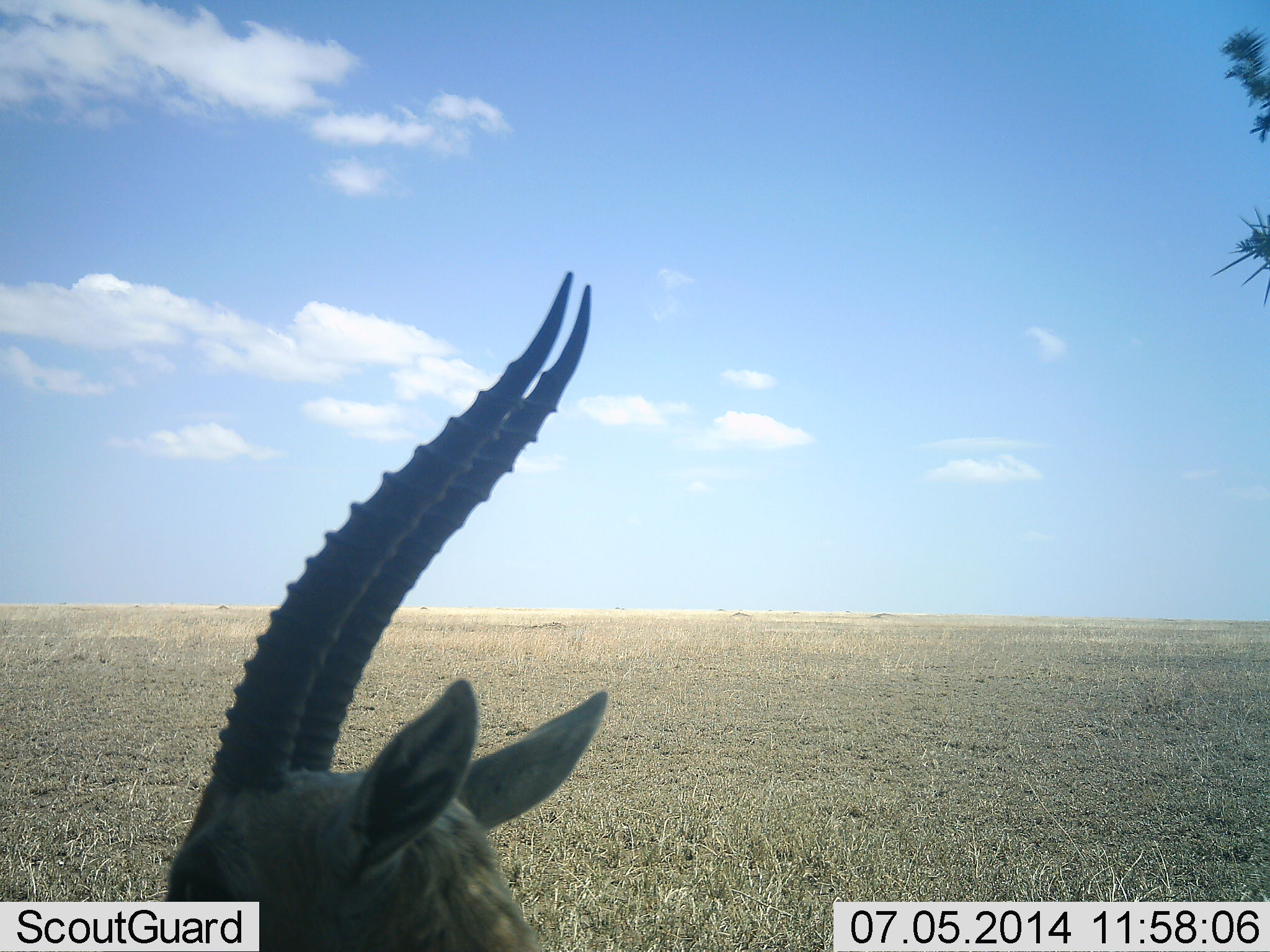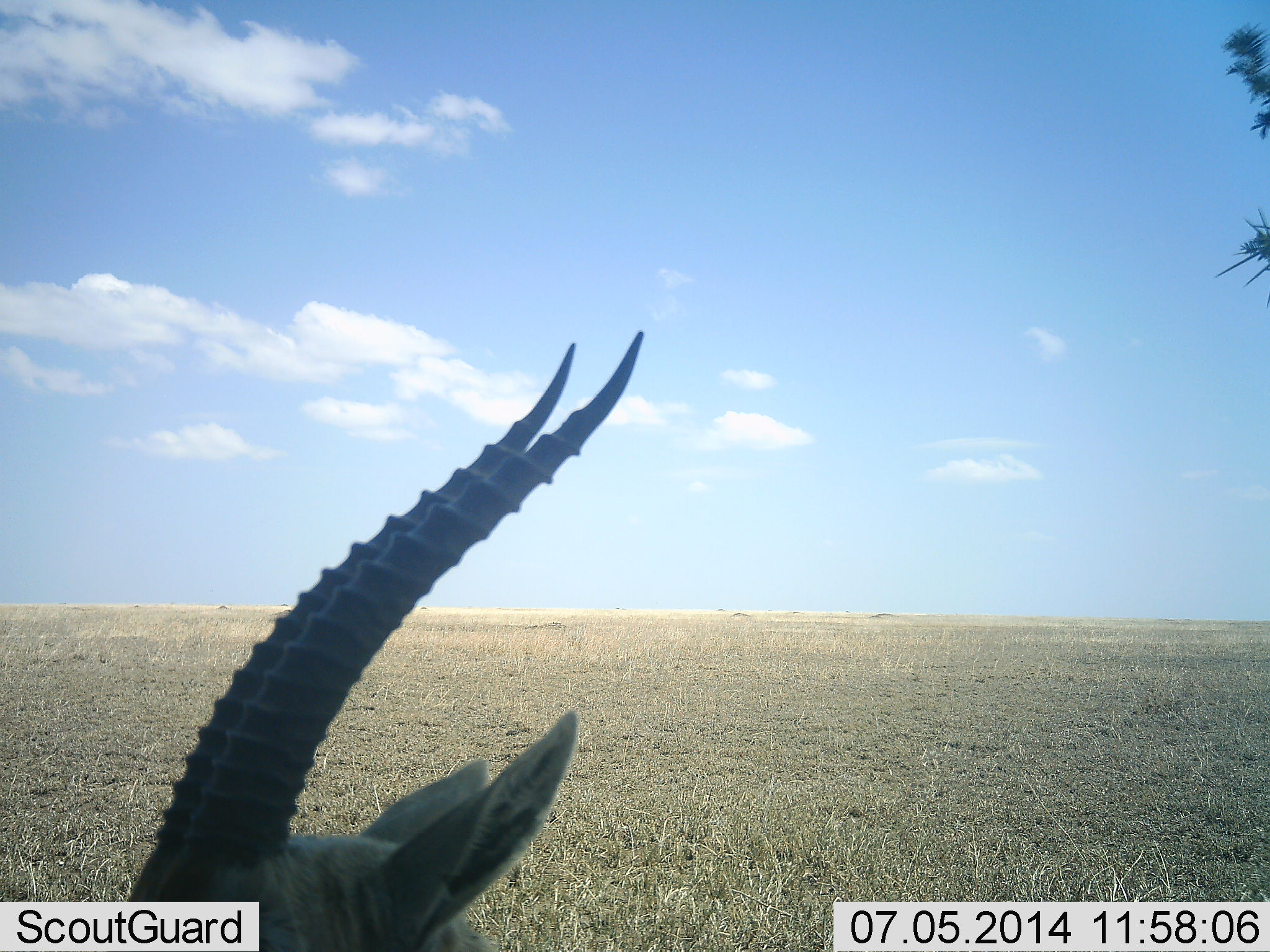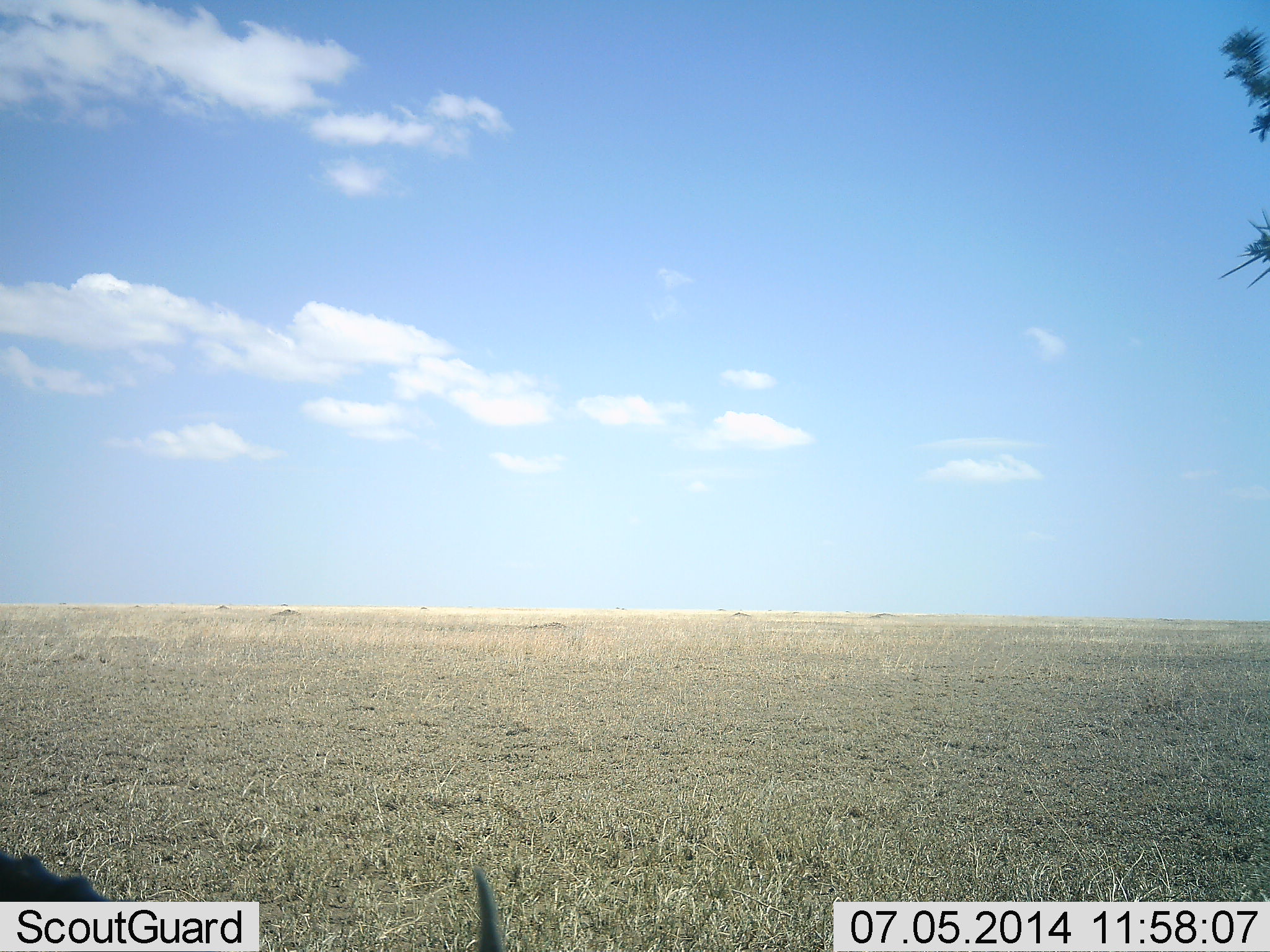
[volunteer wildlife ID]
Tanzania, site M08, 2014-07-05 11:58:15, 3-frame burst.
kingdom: Animalia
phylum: Chordata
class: Mammalia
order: Artiodactyla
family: Bovidae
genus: Eudorcas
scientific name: Eudorcas thomsonii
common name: thomson's gazelle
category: gazellethomsons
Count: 1.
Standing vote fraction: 100%.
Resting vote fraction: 0%.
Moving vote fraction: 0%.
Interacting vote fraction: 0%.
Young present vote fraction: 0%.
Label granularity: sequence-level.